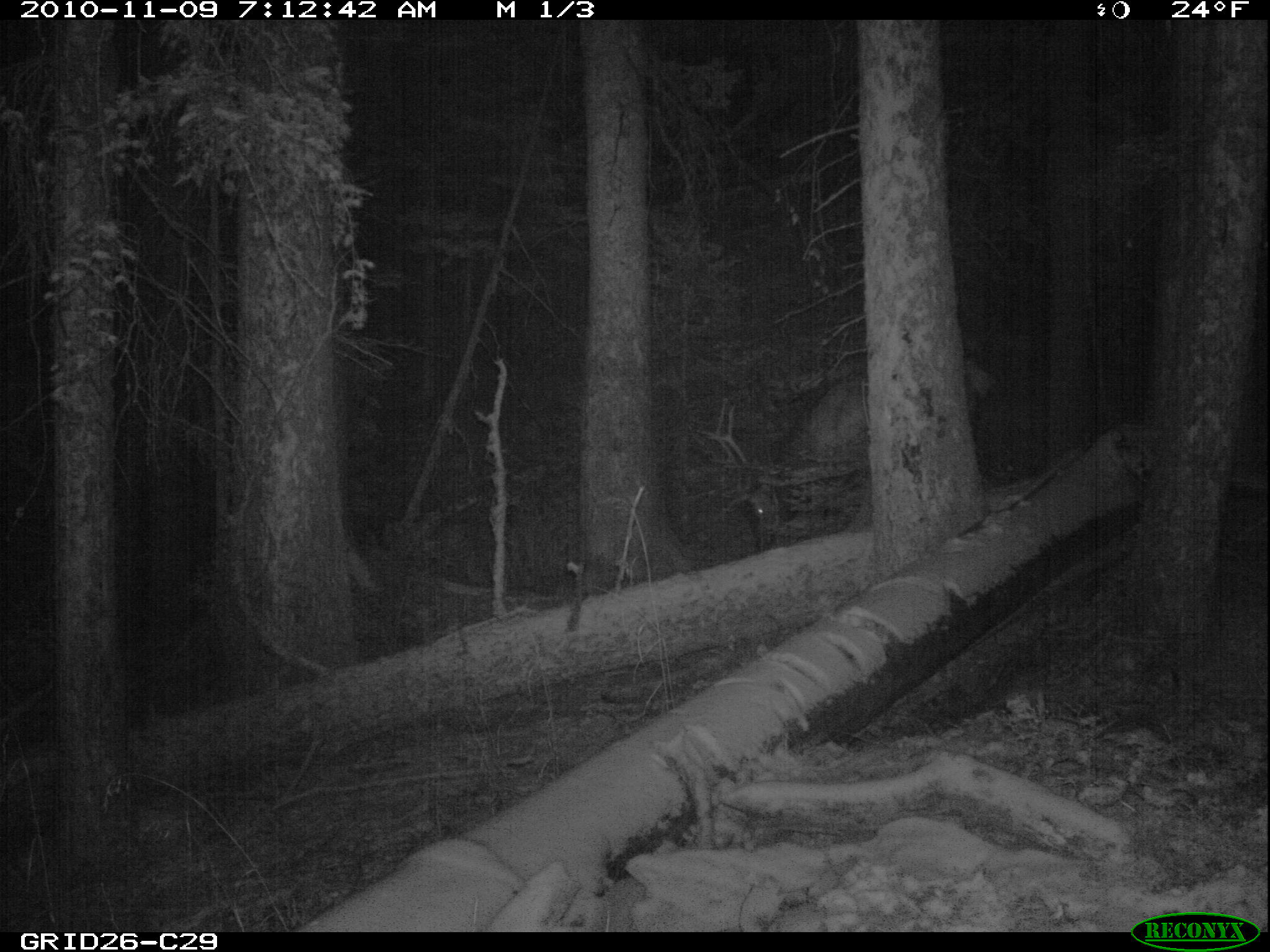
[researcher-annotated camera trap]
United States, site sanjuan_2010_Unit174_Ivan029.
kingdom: Animalia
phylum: Chordata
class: Mammalia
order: Artiodactyla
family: Cervidae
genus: Cervus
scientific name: Cervus elaphus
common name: red deer